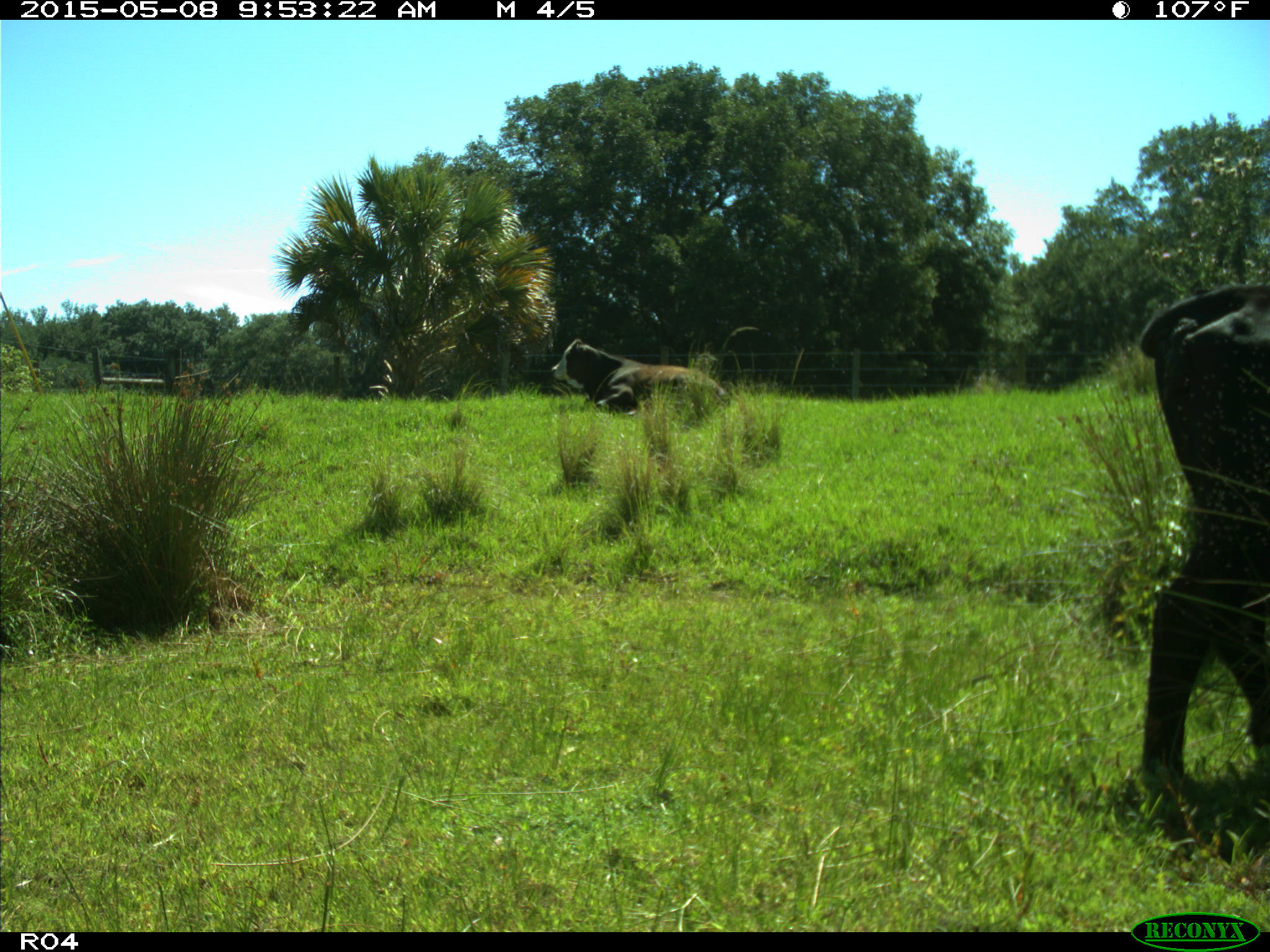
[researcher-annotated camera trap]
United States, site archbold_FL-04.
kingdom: Animalia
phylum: Chordata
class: Mammalia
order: Artiodactyla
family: Bovidae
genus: Bos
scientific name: Bos taurus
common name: domestic cow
Bos taurus (domestic cow).